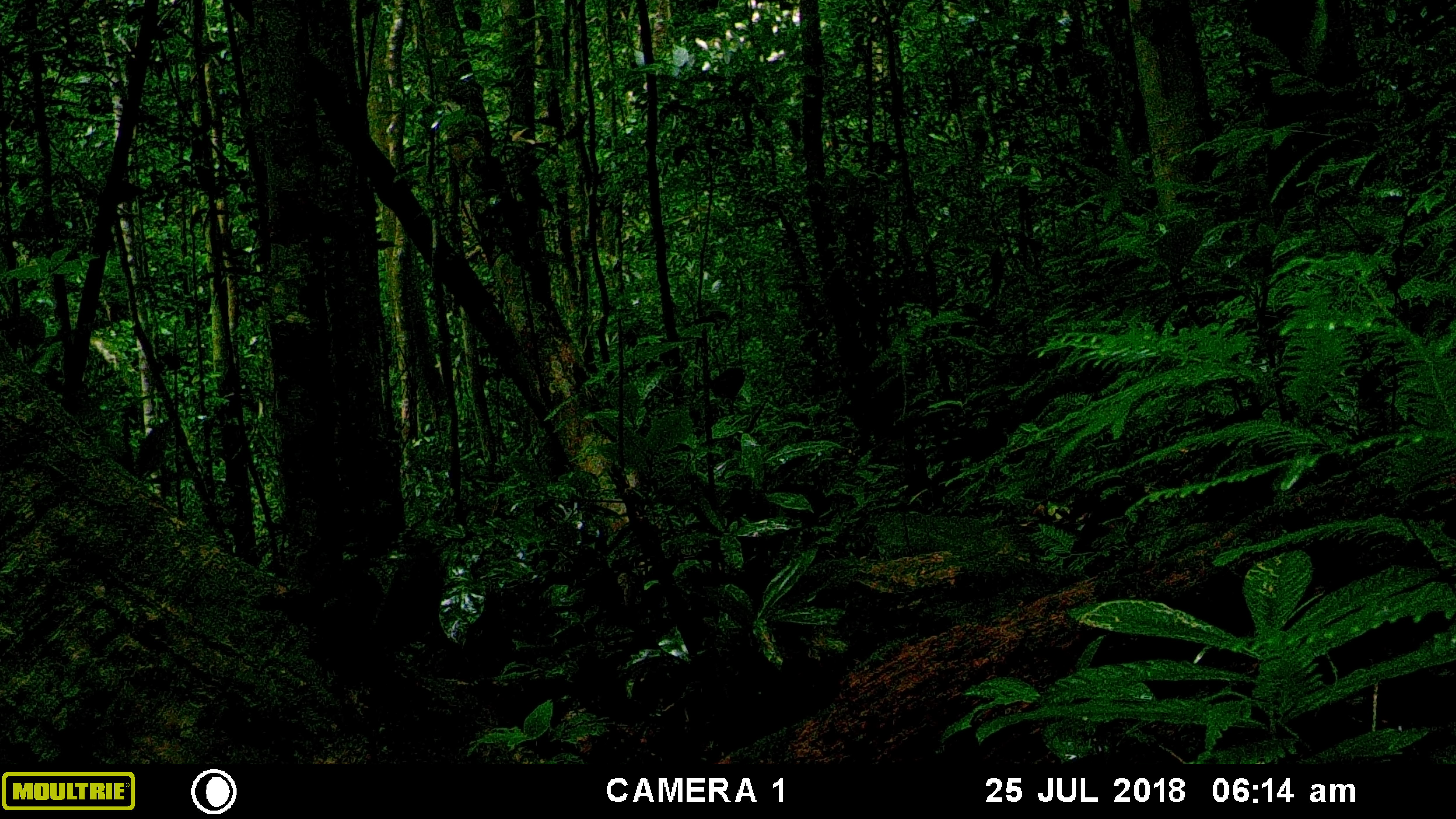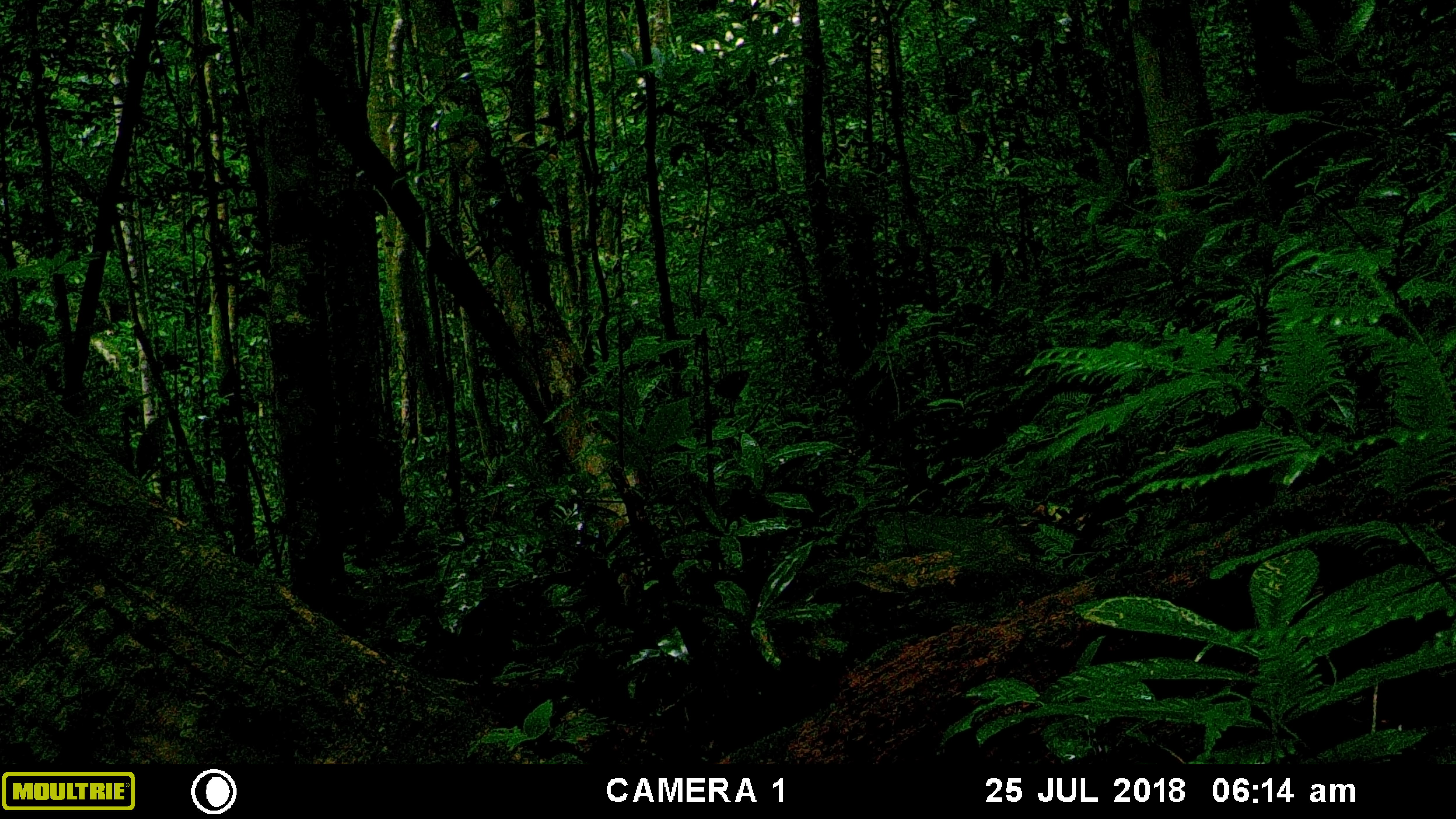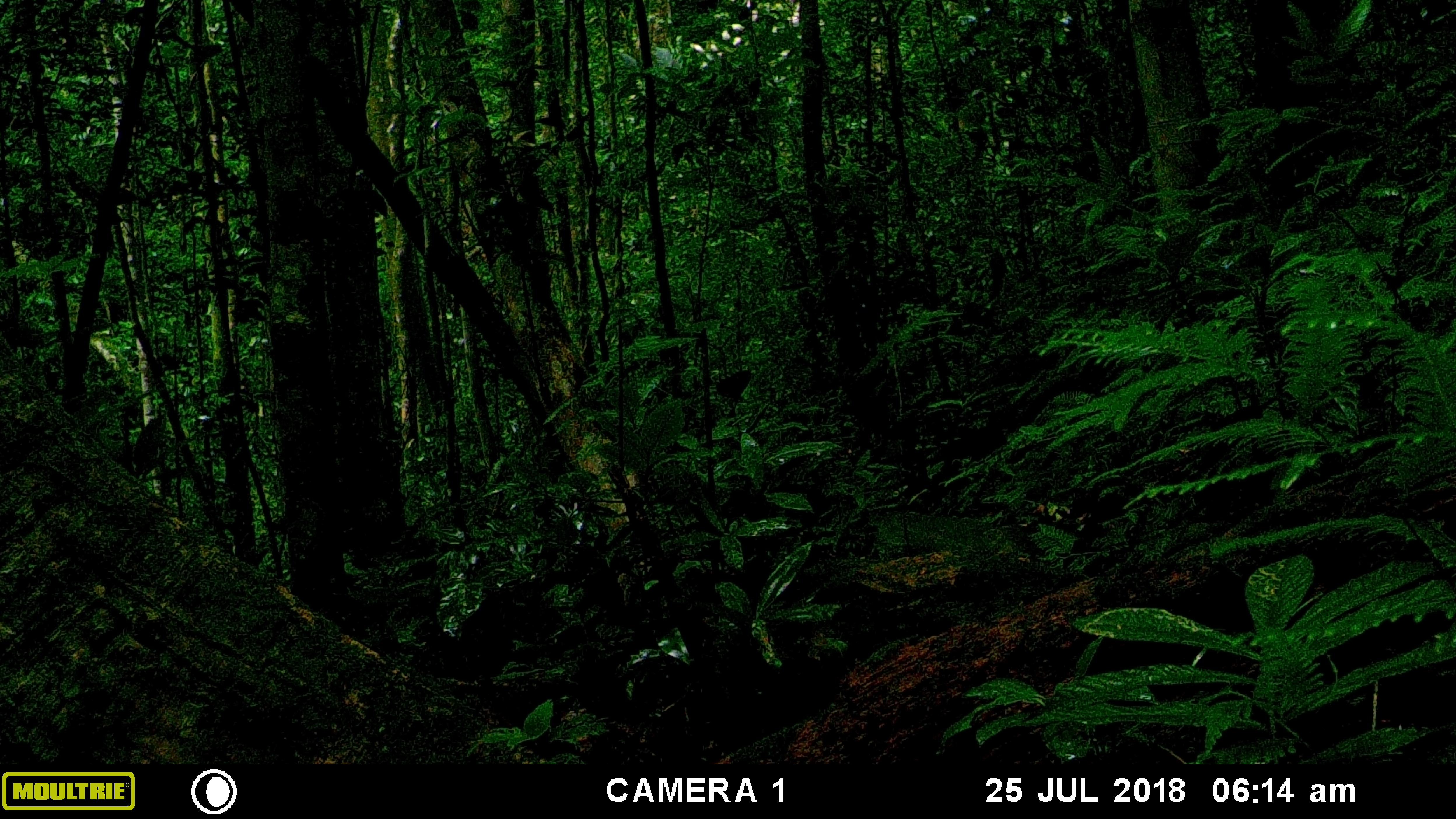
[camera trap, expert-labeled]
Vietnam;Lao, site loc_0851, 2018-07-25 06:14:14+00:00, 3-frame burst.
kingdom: Animalia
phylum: Chordata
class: Mammalia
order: Rodentia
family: Sciuridae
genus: Sciurus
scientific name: Sciurus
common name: squirrel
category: unidentified squirrel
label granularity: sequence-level